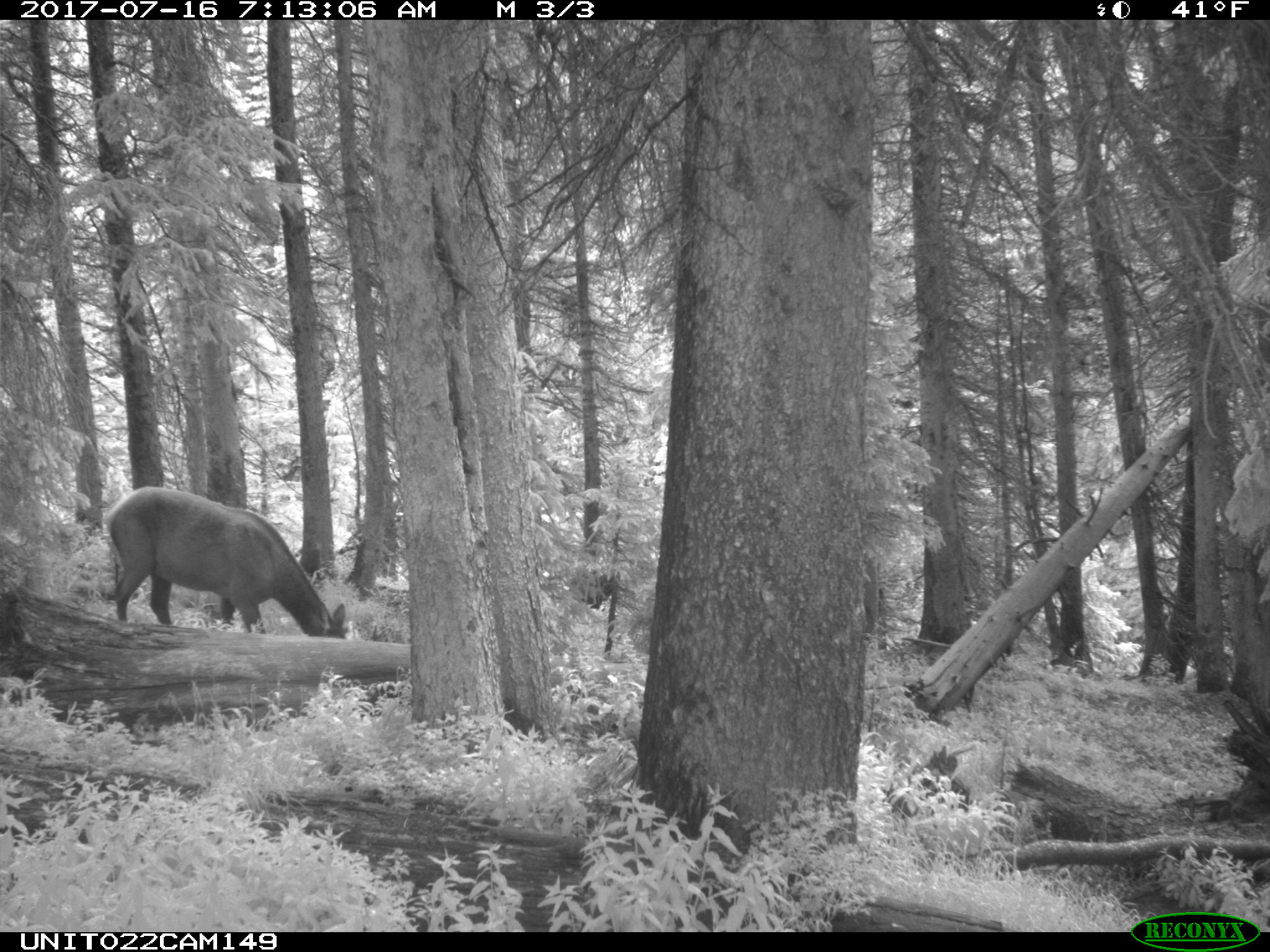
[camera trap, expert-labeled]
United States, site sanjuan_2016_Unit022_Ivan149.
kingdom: Animalia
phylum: Chordata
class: Mammalia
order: Artiodactyla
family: Cervidae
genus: Cervus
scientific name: Cervus elaphus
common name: red deer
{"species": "Cervus elaphus (red deer)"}